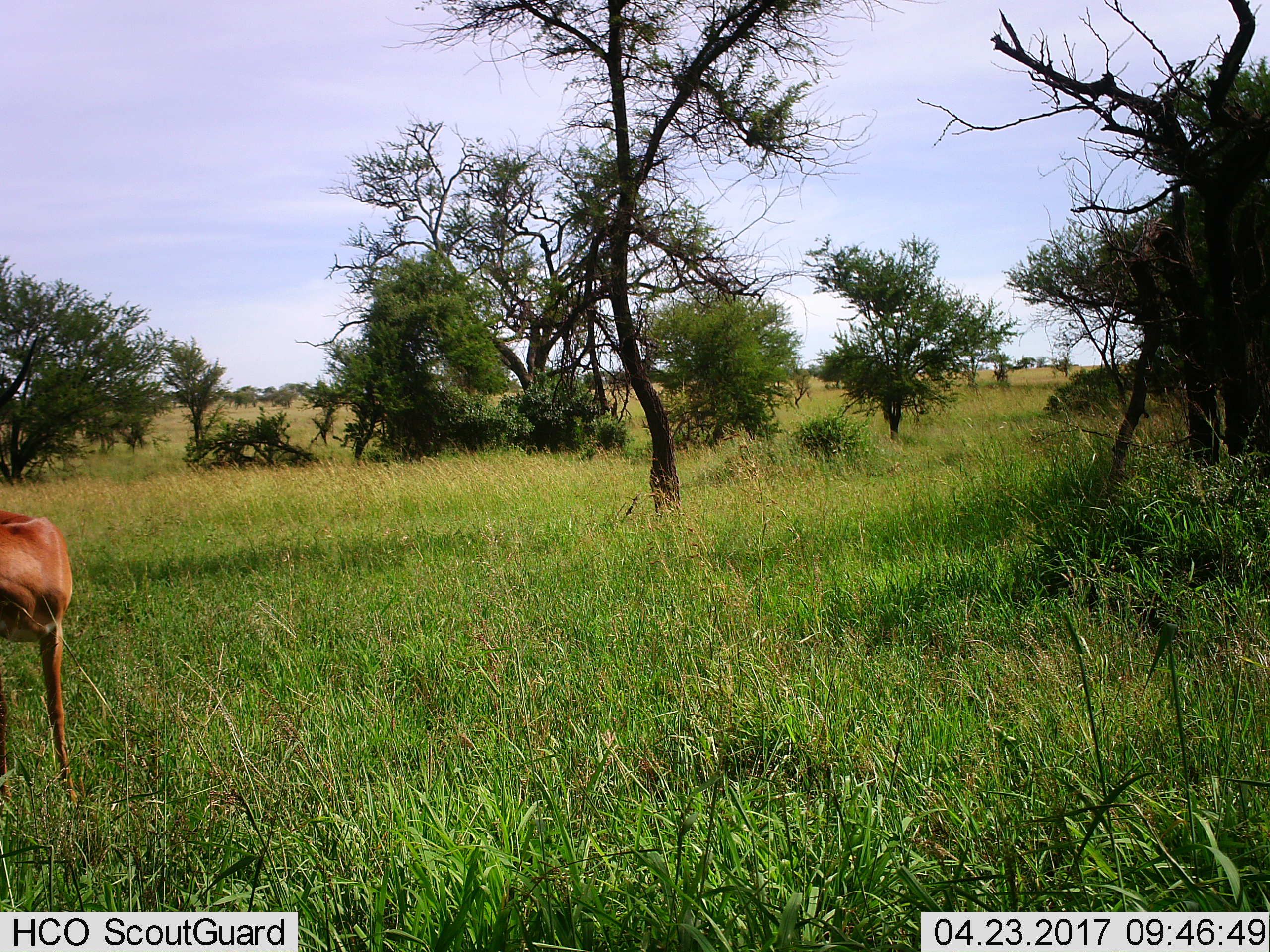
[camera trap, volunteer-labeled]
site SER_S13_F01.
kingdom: Animalia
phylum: Chordata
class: Mammalia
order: Artiodactyla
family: Bovidae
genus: Aepyceros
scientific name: Aepyceros melampus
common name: impala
Impala (Aepyceros melampus), count 1. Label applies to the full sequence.